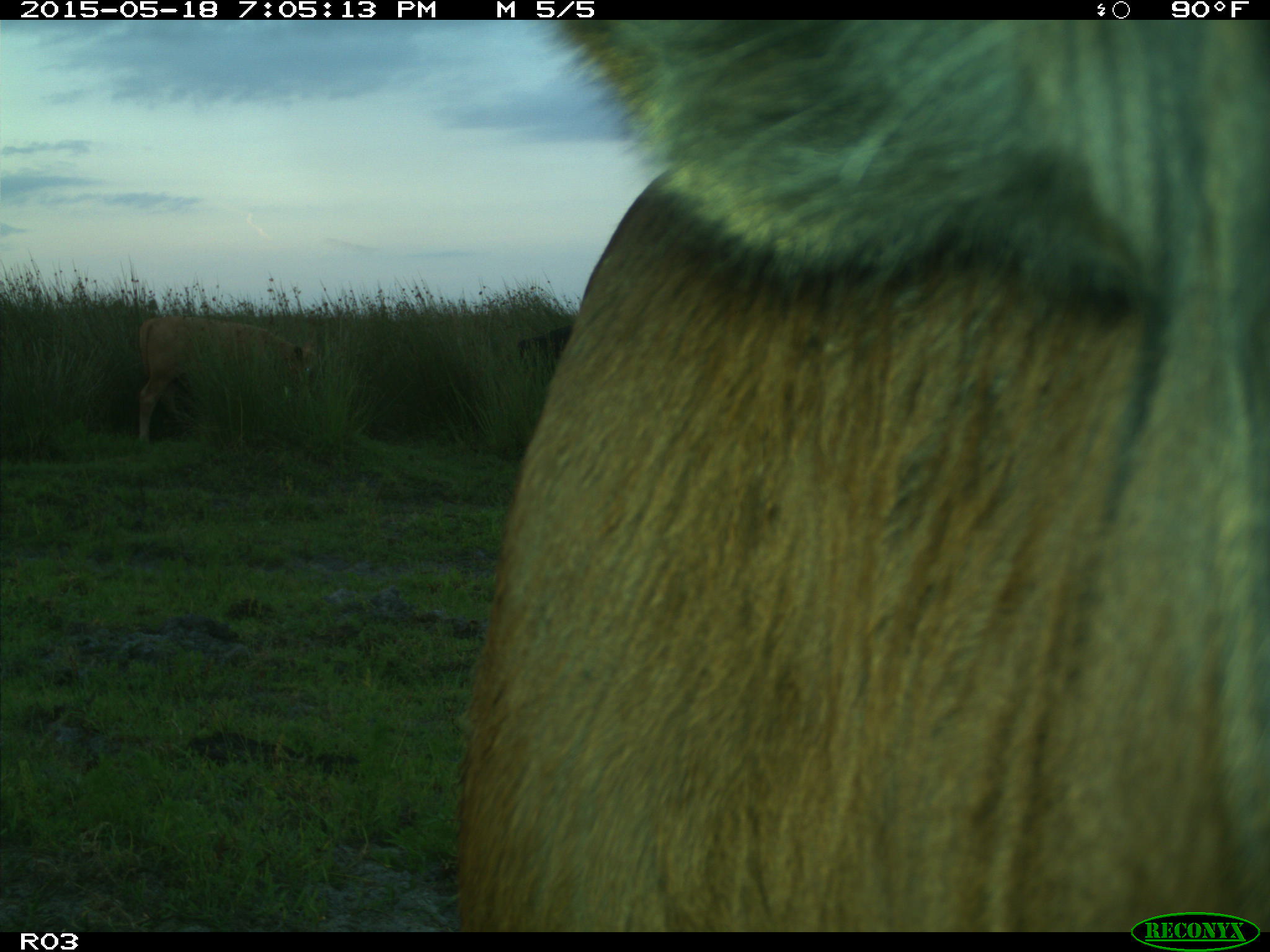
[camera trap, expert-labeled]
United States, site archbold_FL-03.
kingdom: Animalia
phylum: Chordata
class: Mammalia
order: Artiodactyla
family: Bovidae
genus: Bos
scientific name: Bos taurus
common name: domestic cow